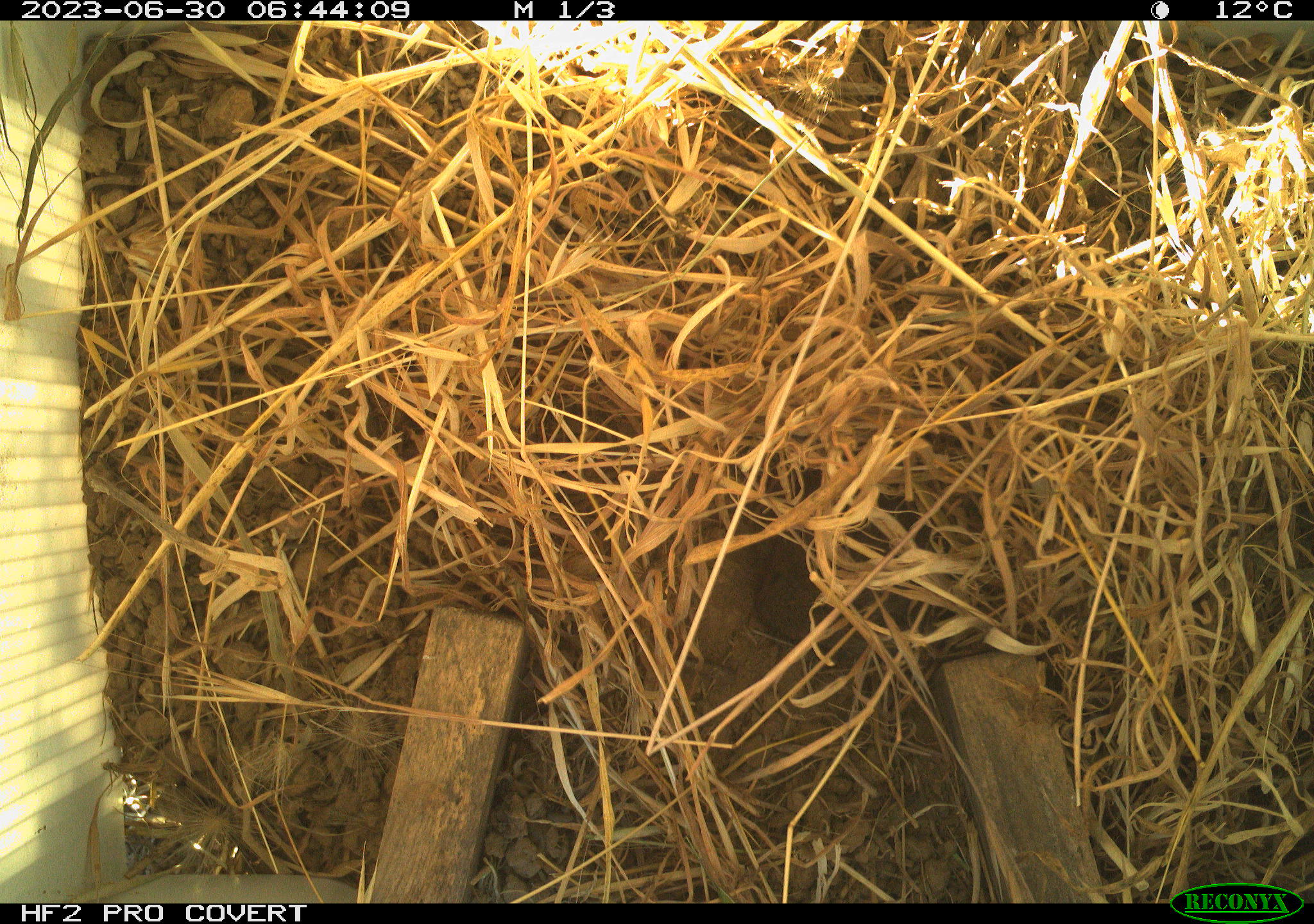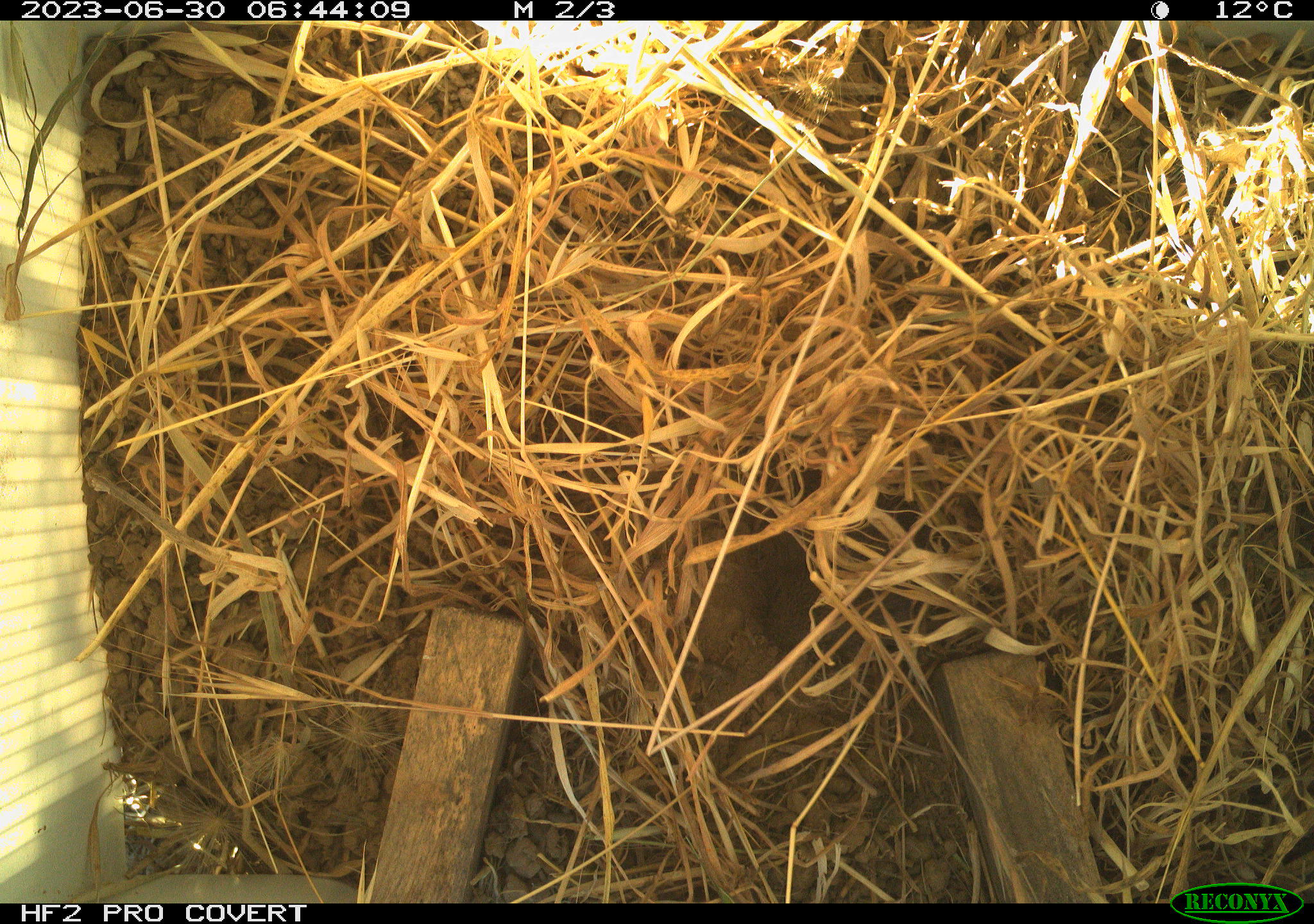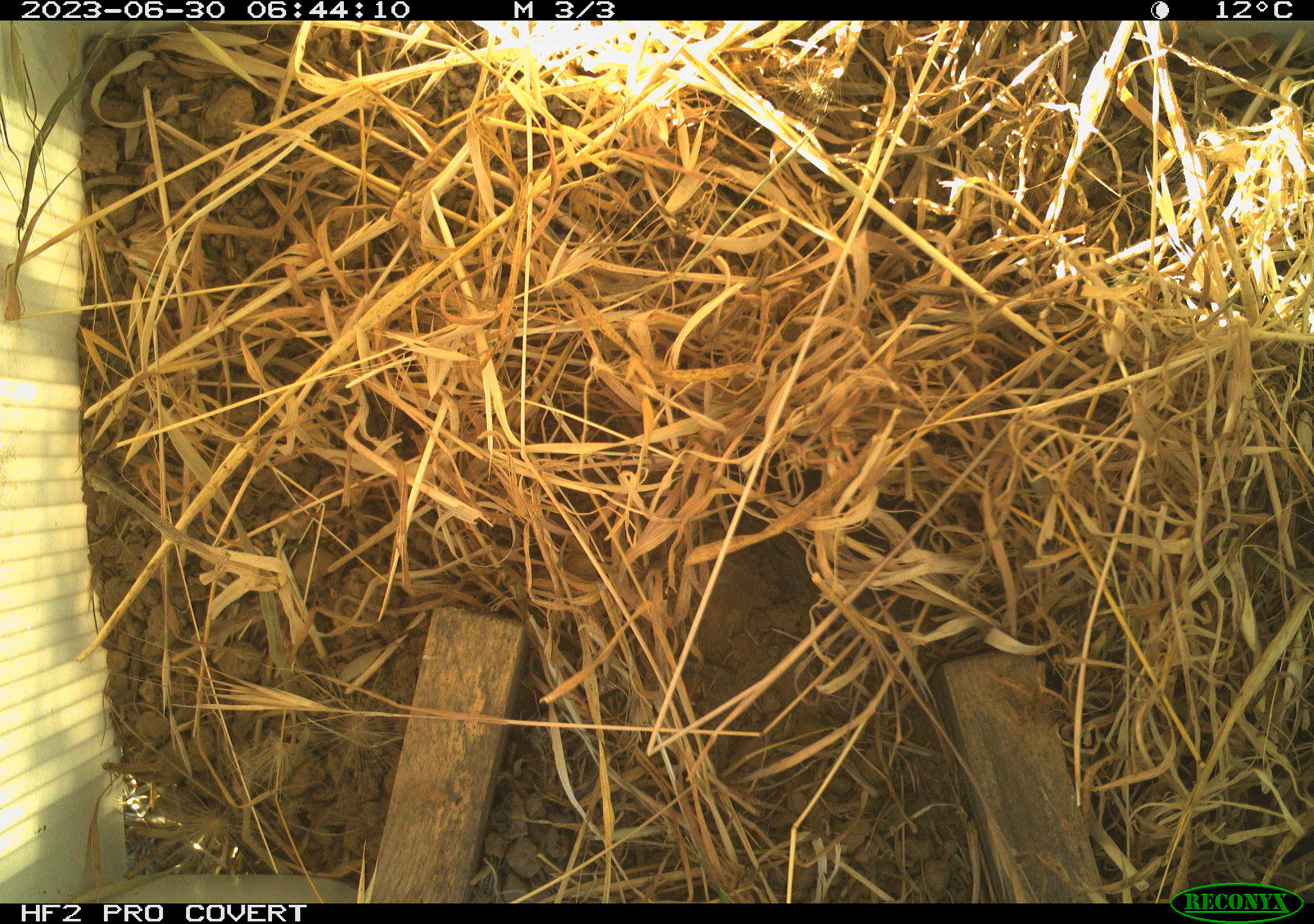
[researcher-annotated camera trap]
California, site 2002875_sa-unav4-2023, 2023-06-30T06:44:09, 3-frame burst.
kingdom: Animalia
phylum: Chordata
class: Mammalia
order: Rodentia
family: Cricetidae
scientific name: Arvicolinae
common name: voles, lemmings, and muskrats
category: arvicolinae subfamily